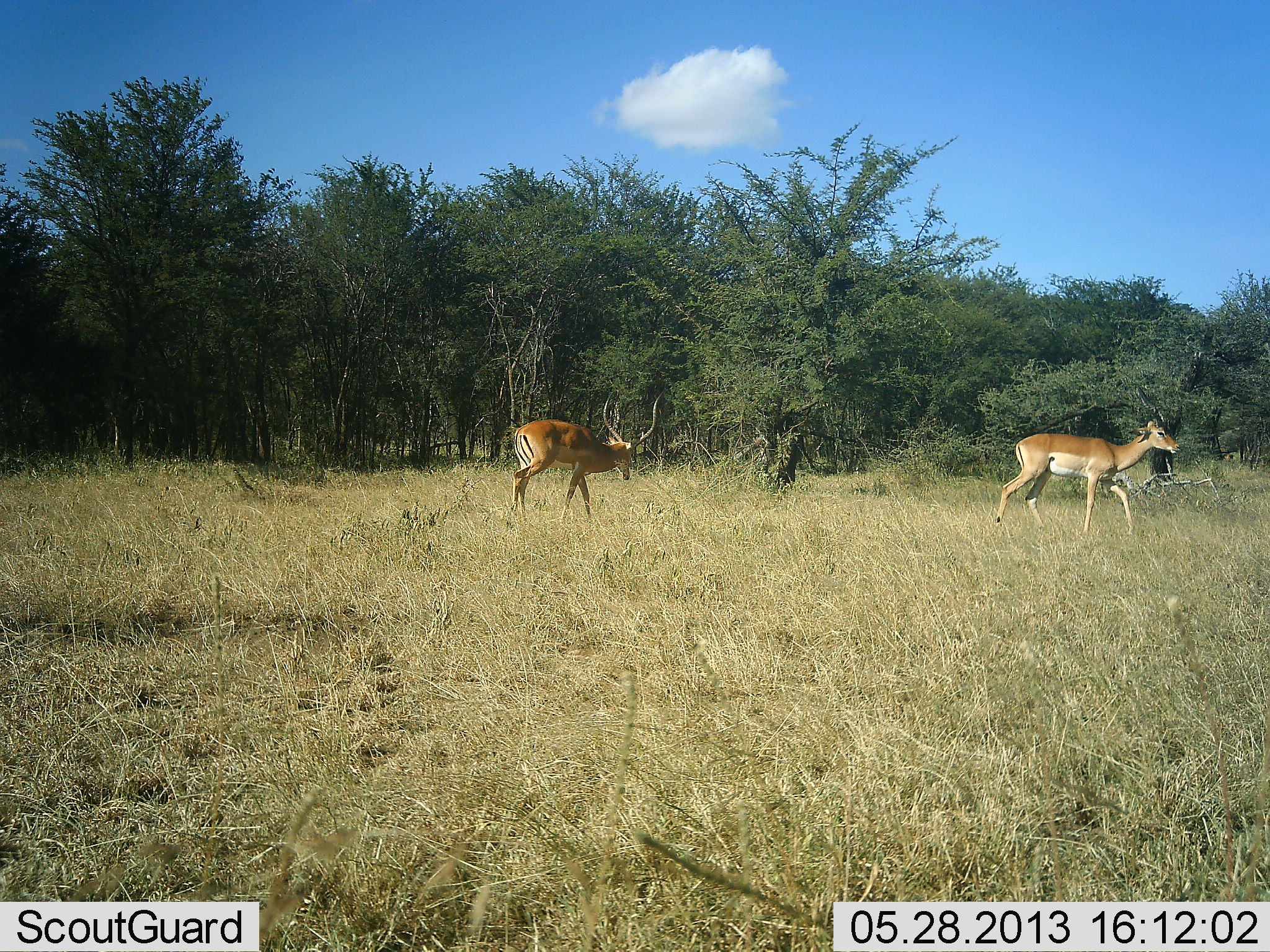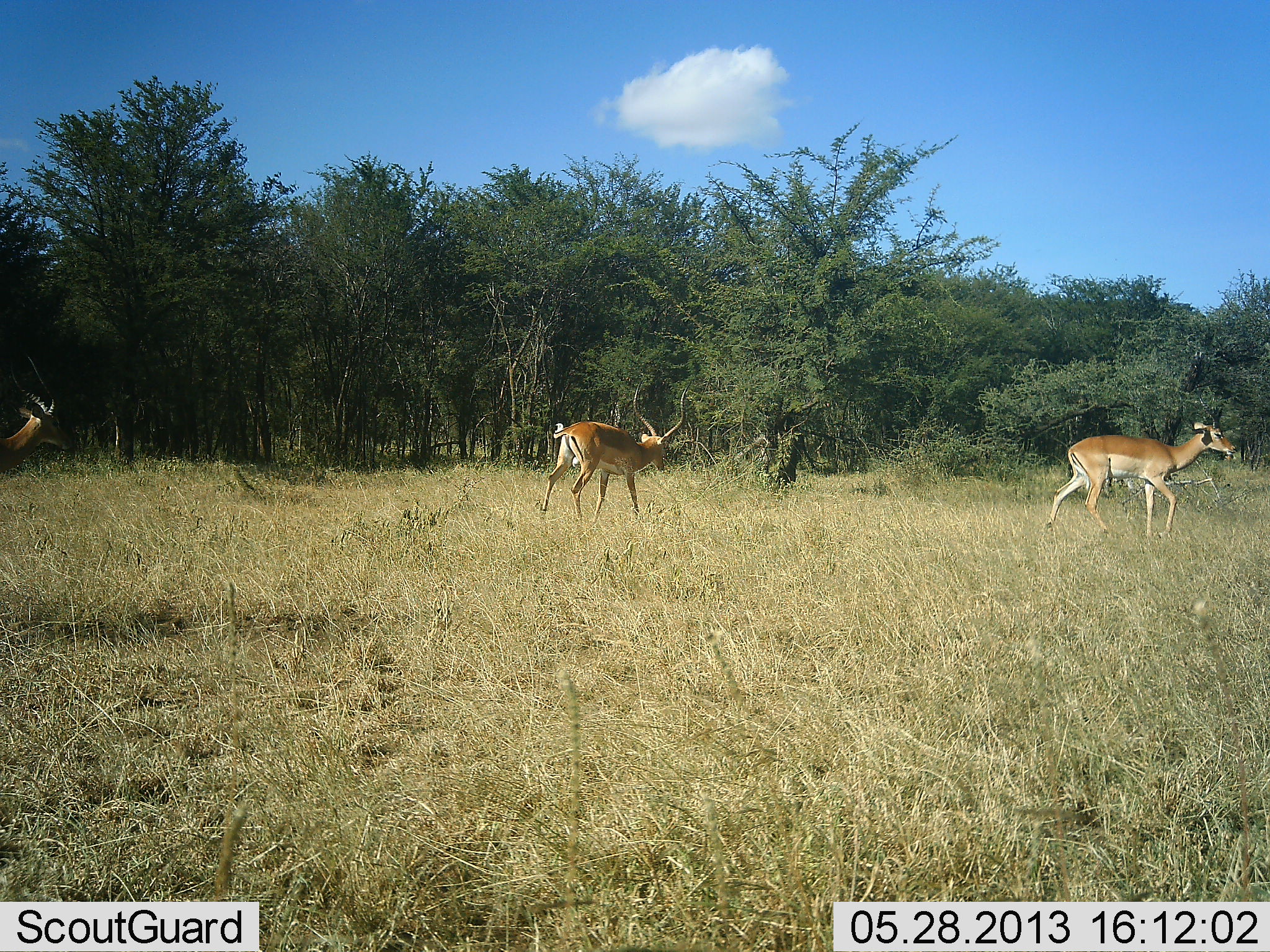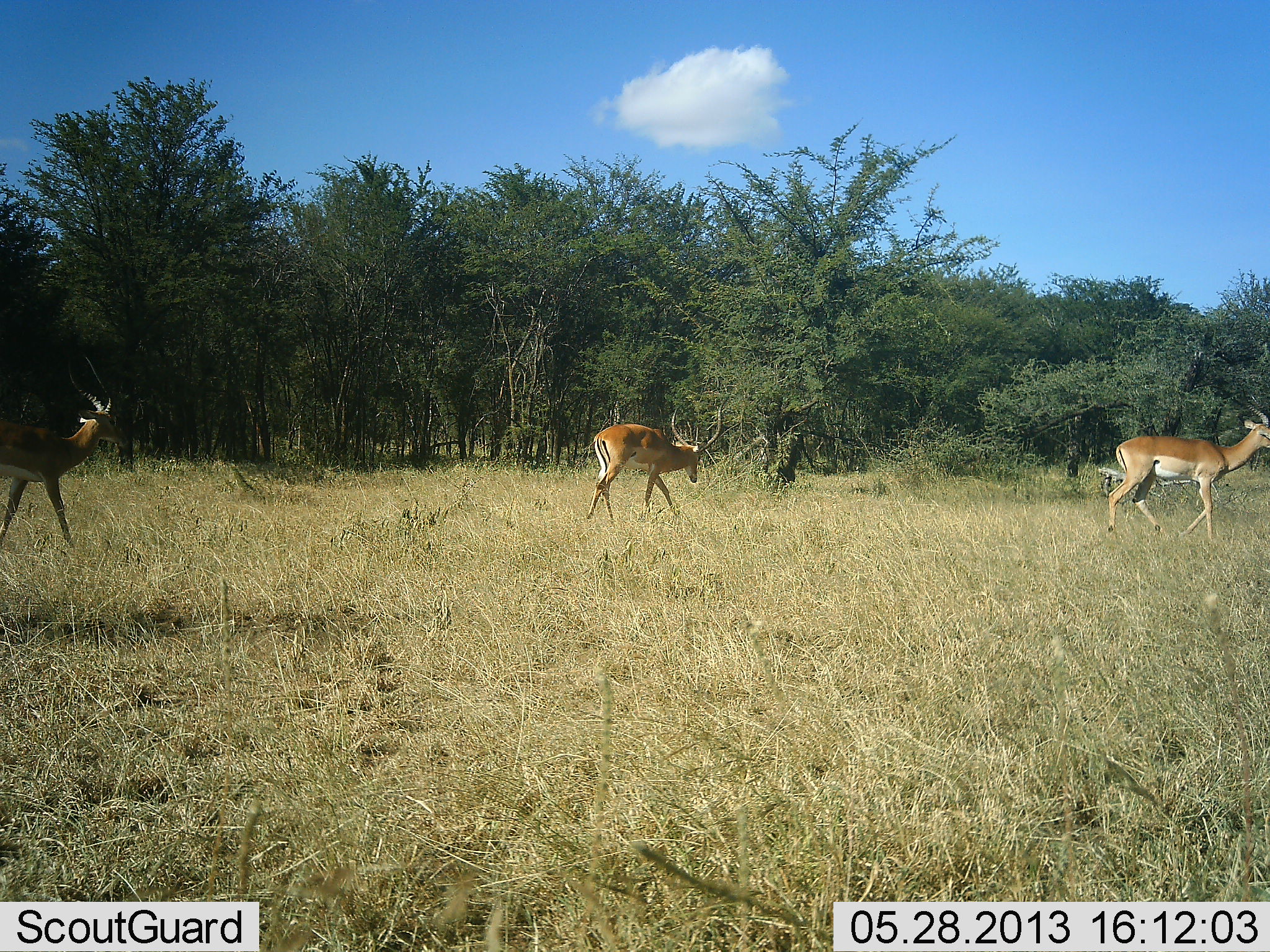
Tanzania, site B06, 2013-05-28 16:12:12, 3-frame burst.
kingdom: Animalia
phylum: Chordata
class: Mammalia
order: Artiodactyla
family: Bovidae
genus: Aepyceros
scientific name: Aepyceros melampus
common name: impala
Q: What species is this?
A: Impala (Aepyceros melampus).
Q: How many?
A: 3.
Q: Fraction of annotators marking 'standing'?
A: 0%.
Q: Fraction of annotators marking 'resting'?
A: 0%.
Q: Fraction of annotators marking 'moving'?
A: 100%.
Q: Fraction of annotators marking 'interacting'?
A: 0%.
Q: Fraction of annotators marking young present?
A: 0%.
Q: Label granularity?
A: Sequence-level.